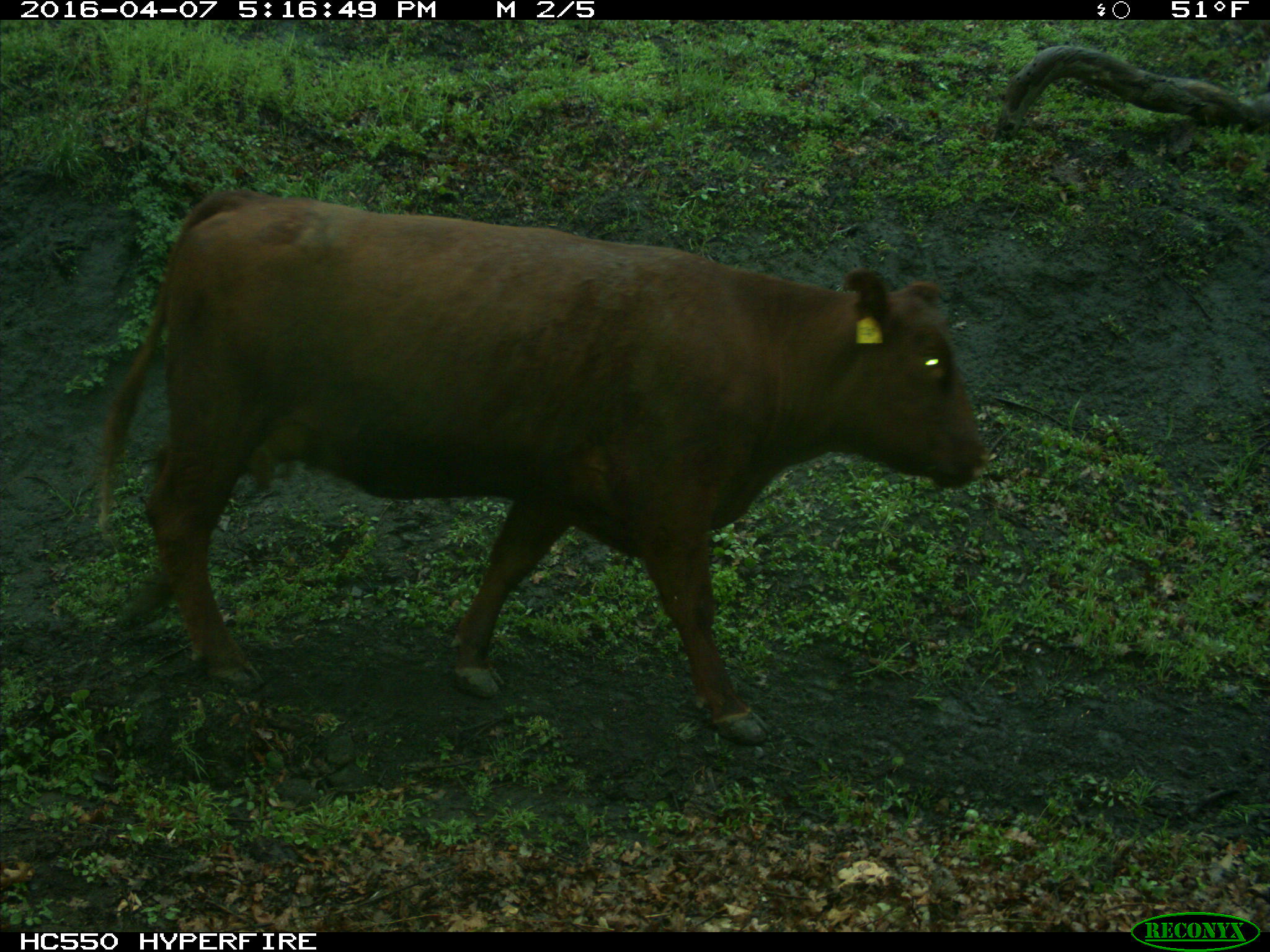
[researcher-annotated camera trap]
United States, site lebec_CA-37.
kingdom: Animalia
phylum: Chordata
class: Mammalia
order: Artiodactyla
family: Bovidae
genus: Bos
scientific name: Bos taurus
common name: domestic cow